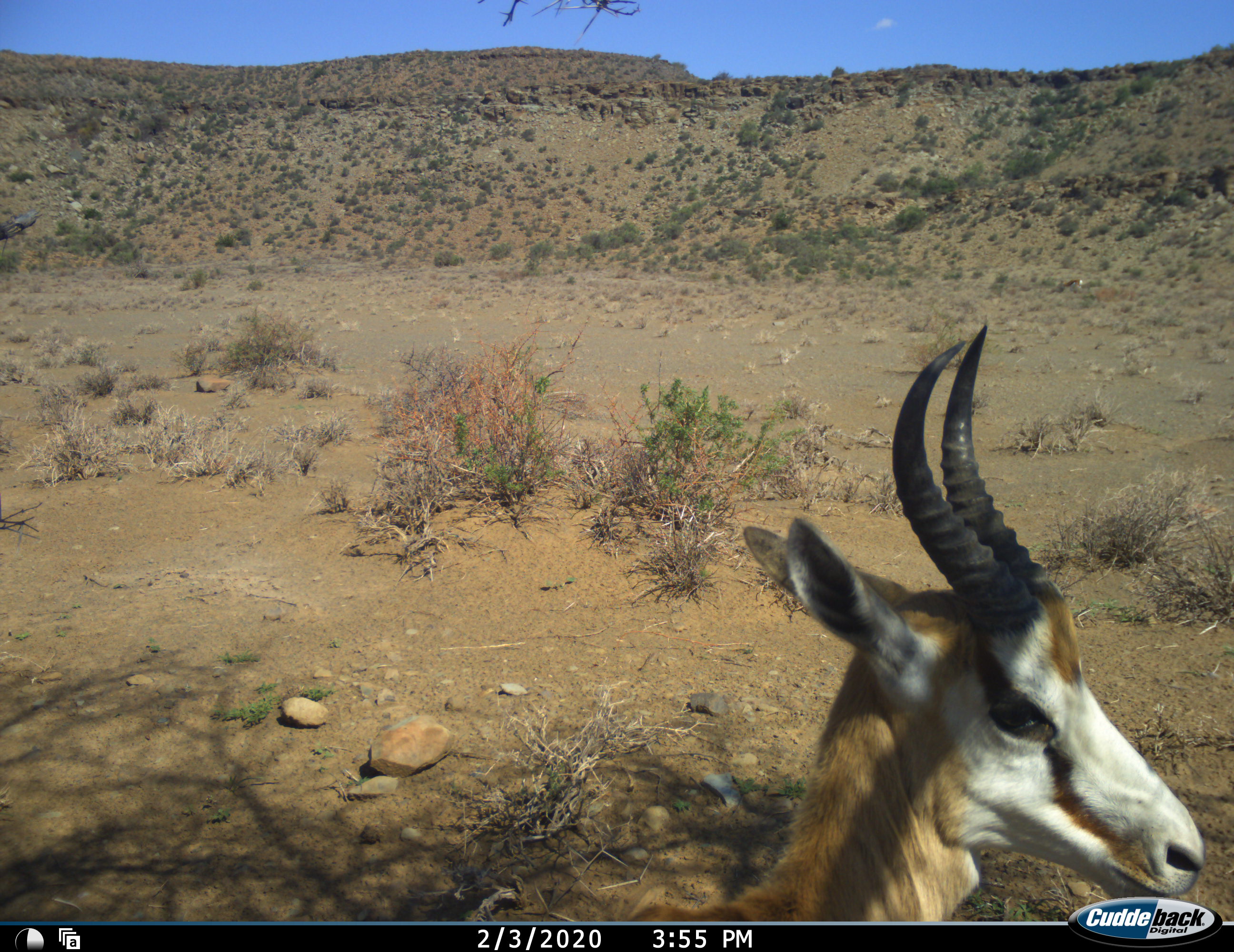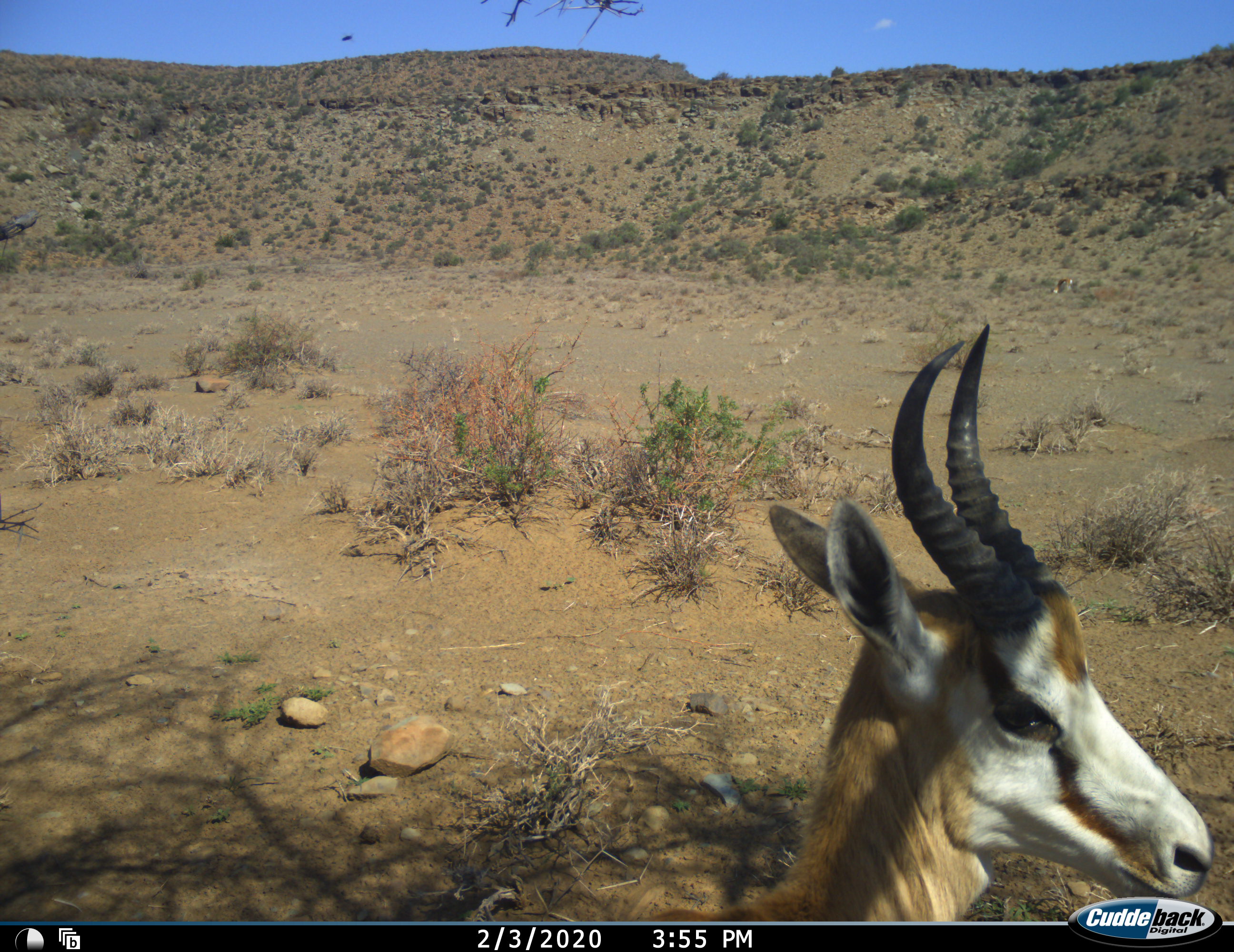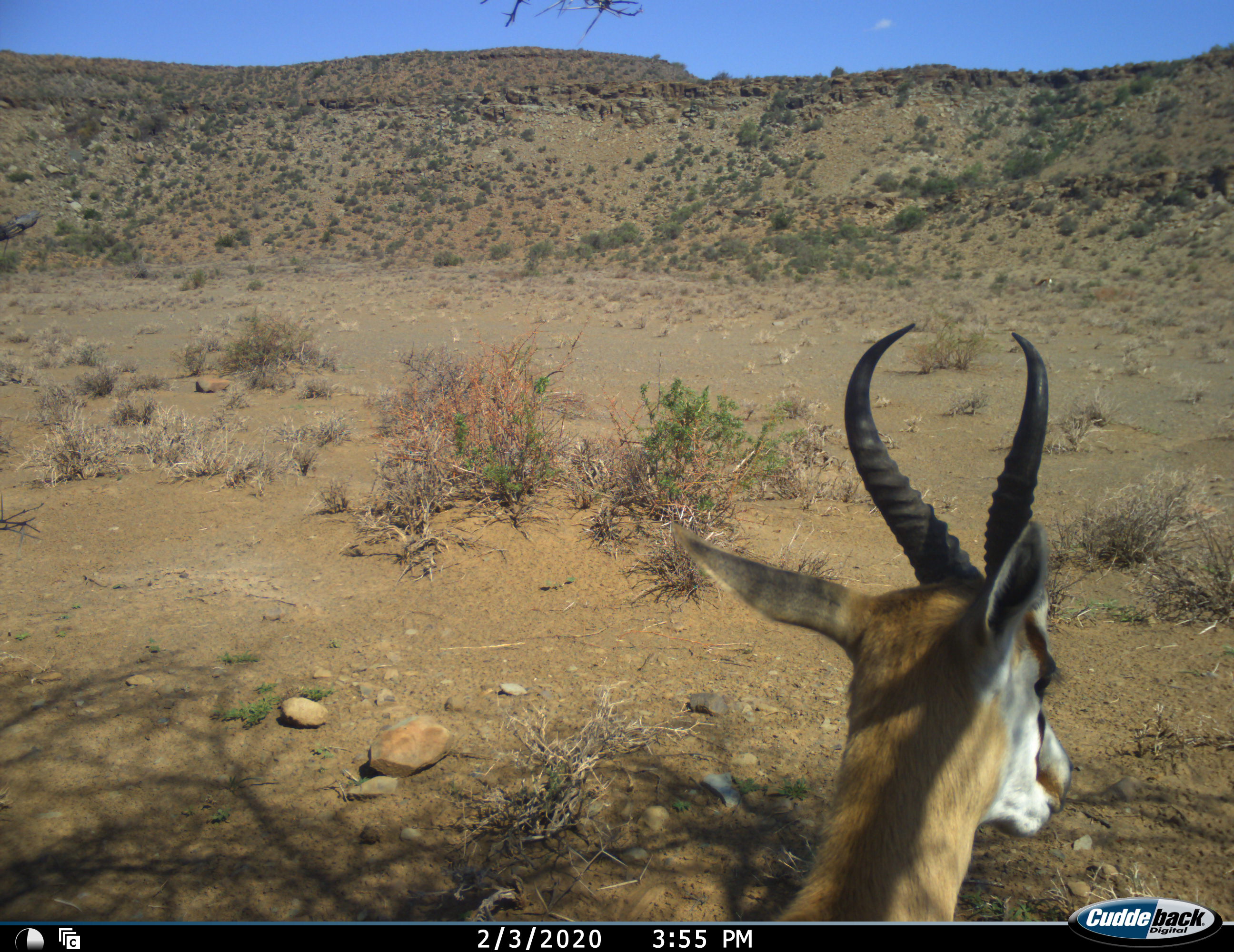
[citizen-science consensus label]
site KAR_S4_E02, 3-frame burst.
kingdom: Animalia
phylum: Chordata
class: Mammalia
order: Artiodactyla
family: Bovidae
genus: Antidorcas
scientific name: Antidorcas marsupialis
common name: springbok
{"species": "springbok (Antidorcas marsupialis)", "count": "1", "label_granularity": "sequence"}